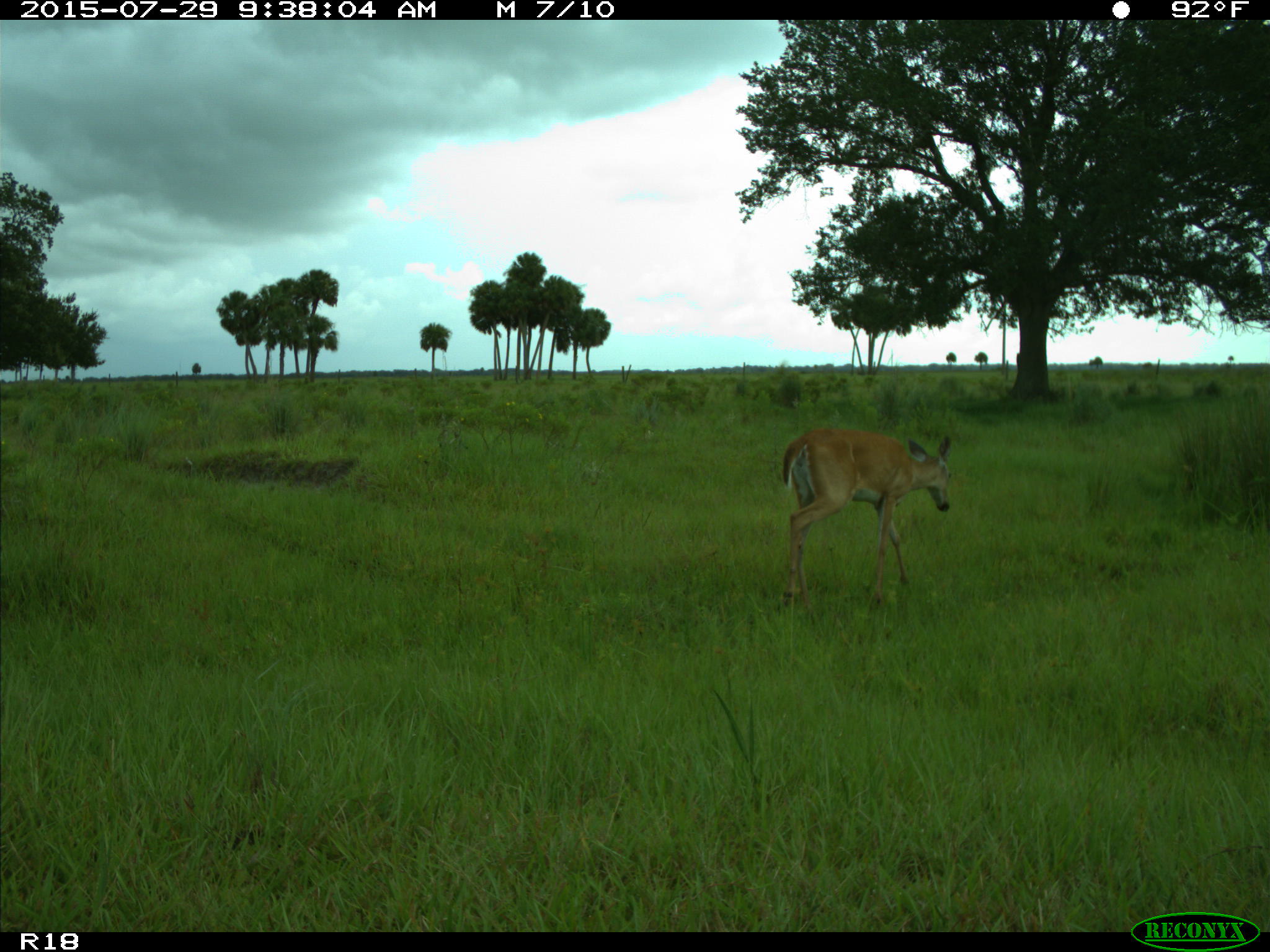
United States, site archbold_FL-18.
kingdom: Animalia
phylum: Chordata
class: Mammalia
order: Artiodactyla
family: Cervidae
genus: Odocoileus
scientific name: Odocoileus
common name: deer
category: unidentified deer